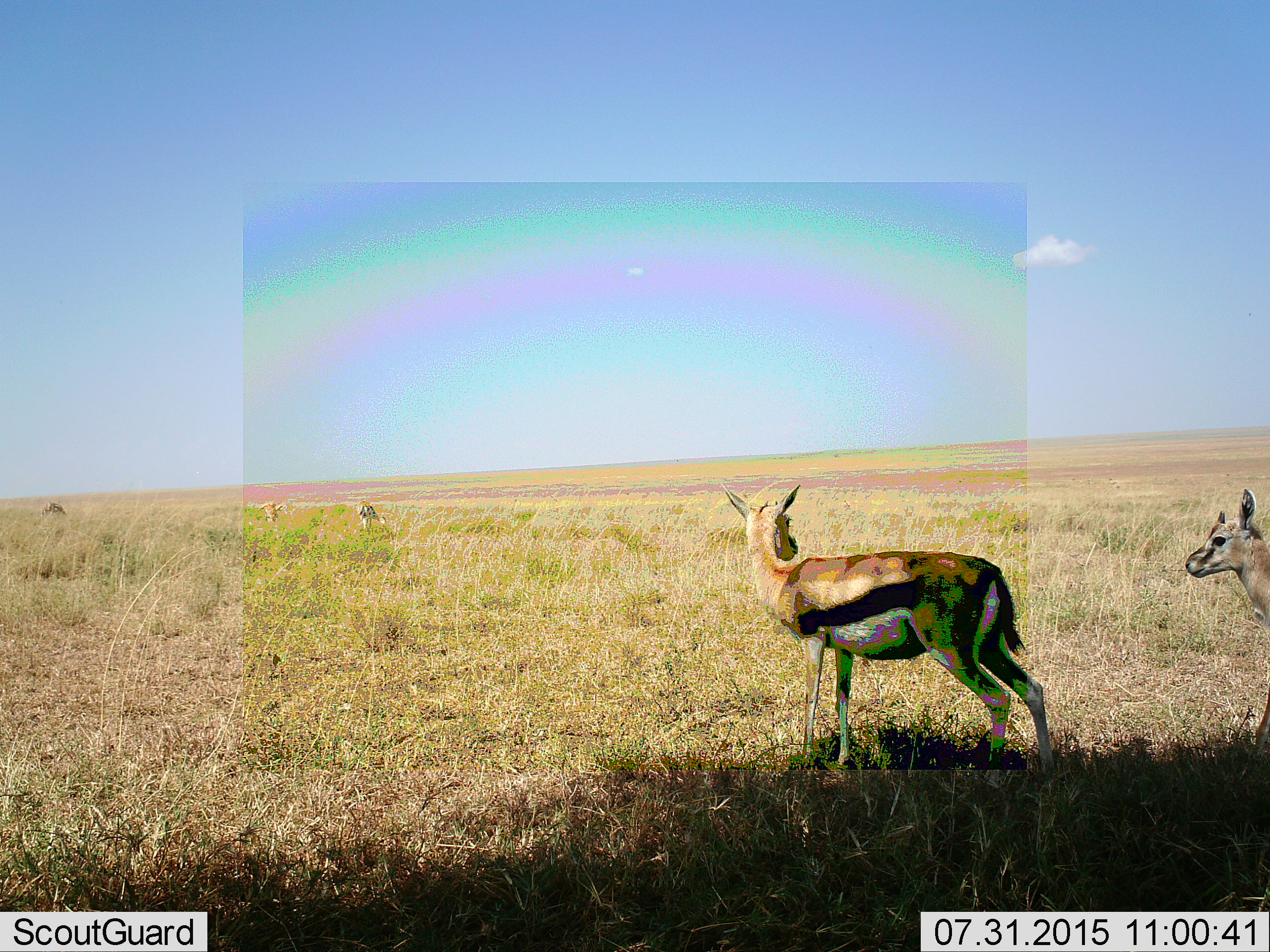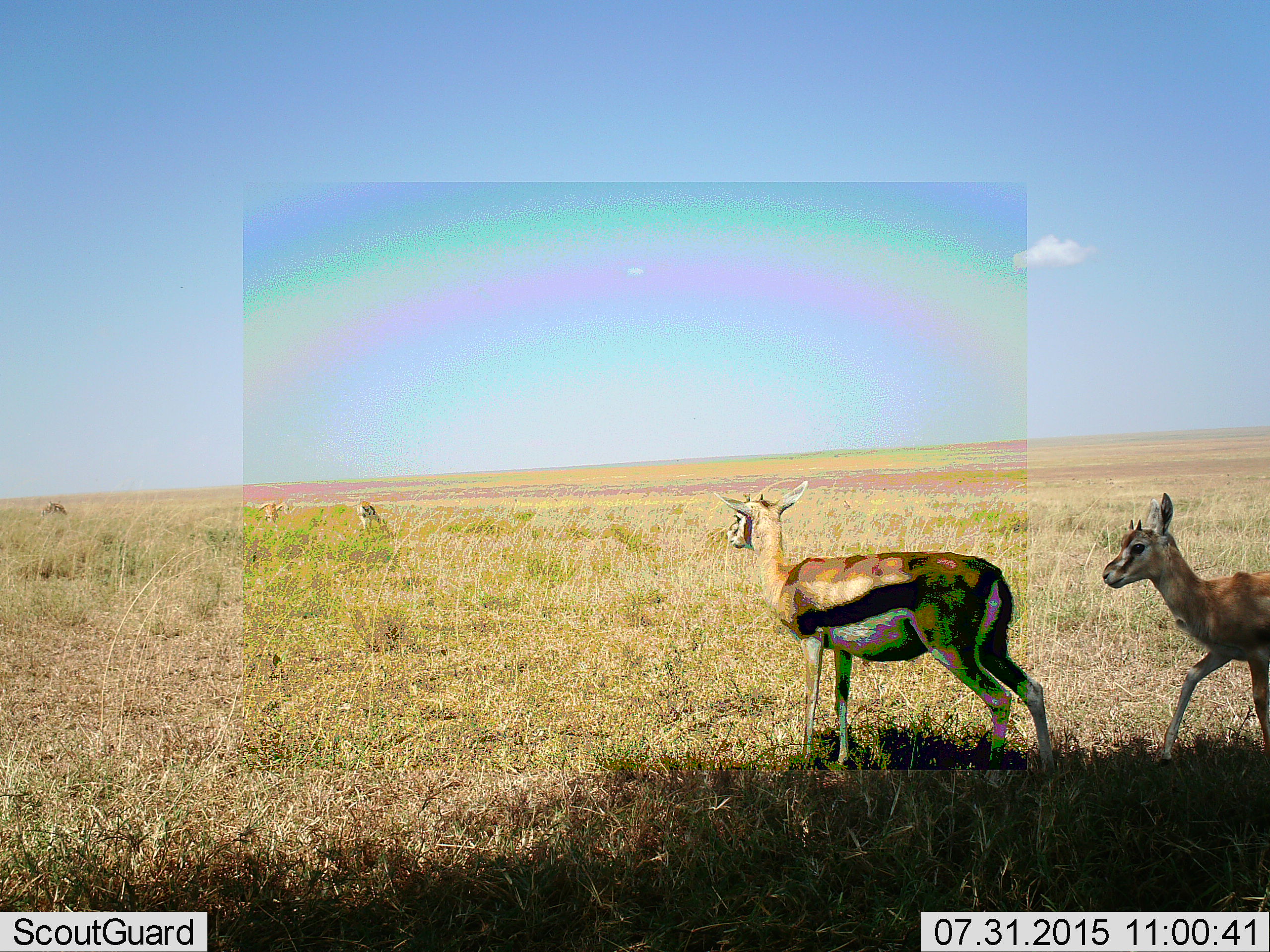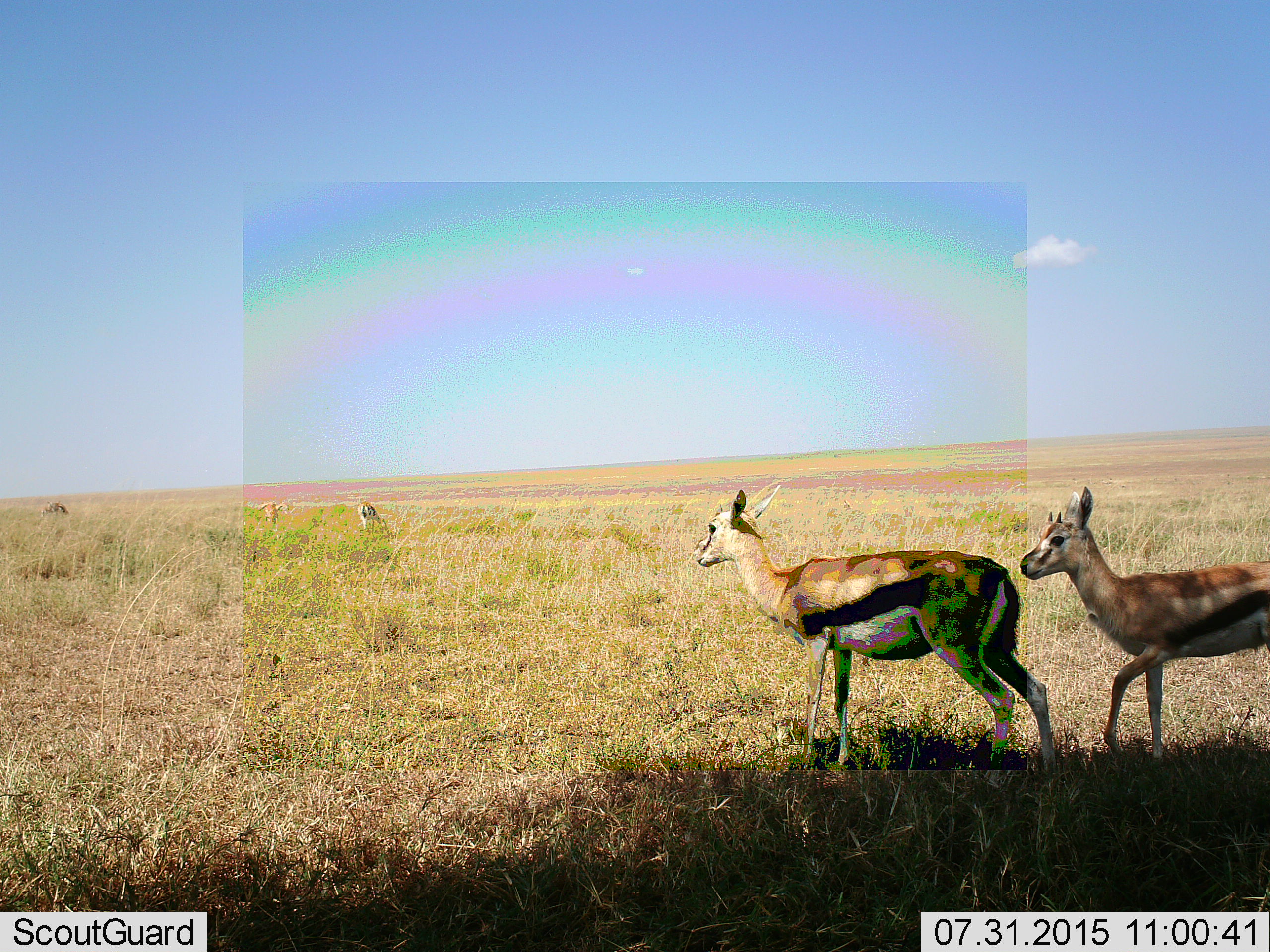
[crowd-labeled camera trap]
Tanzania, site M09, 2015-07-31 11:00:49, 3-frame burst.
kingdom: Animalia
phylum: Chordata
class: Mammalia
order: Artiodactyla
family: Bovidae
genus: Eudorcas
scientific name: Eudorcas thomsonii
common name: thomson's gazelle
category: gazellethomsons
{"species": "gazellethomsons (thomson's gazelle) (Eudorcas thomsonii)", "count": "5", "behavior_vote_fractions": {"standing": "70%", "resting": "20%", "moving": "50%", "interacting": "0%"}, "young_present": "40%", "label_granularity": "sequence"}